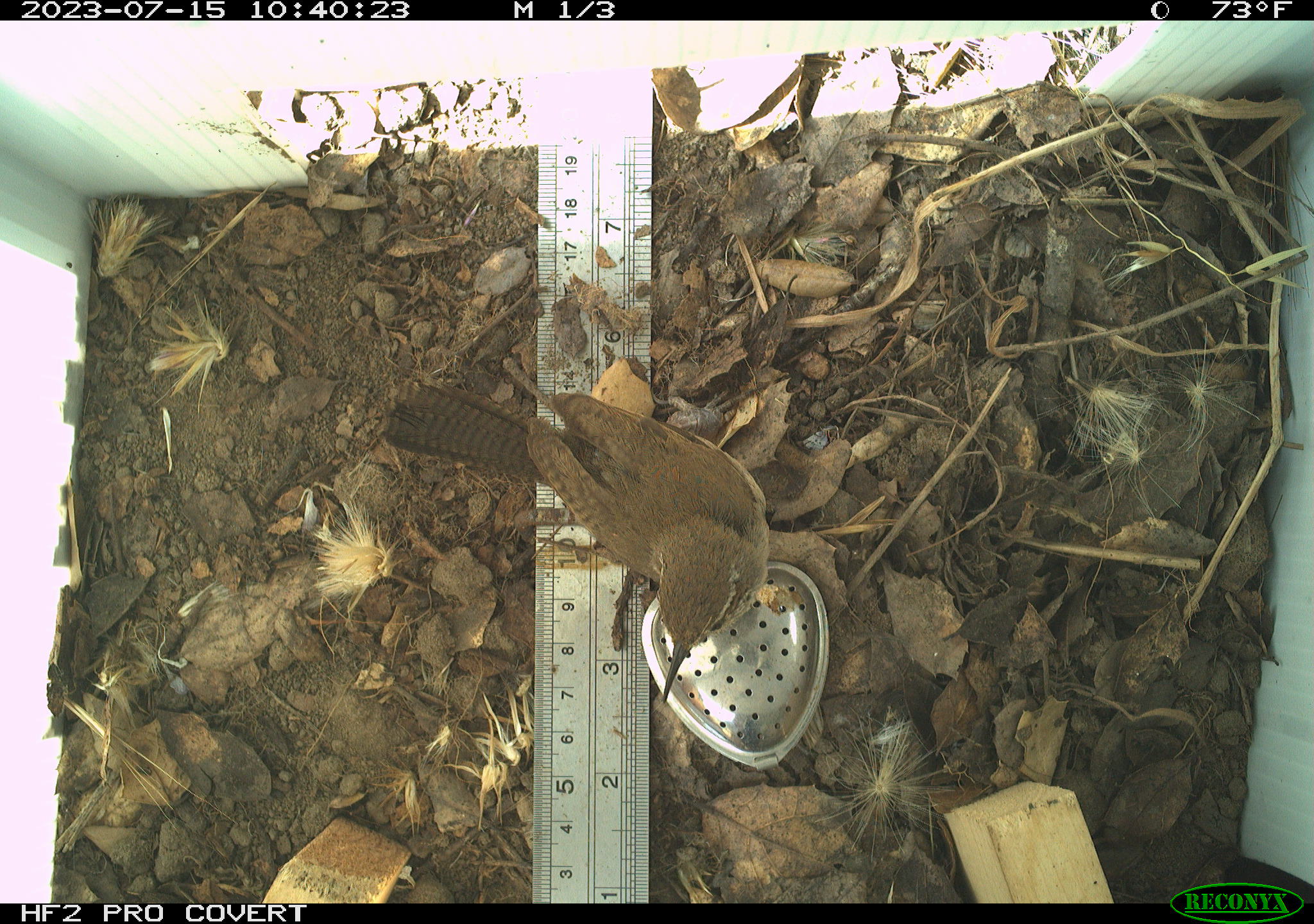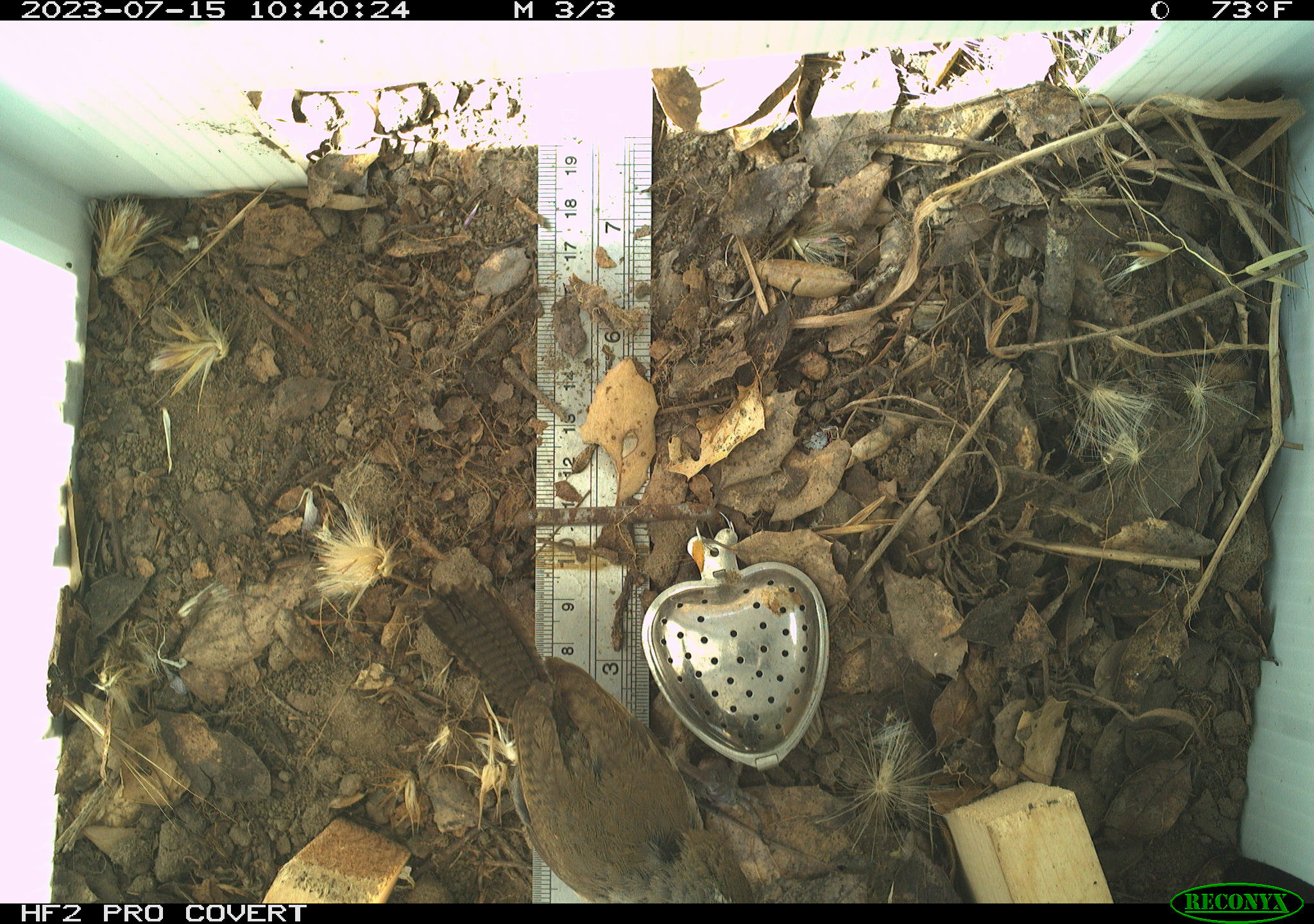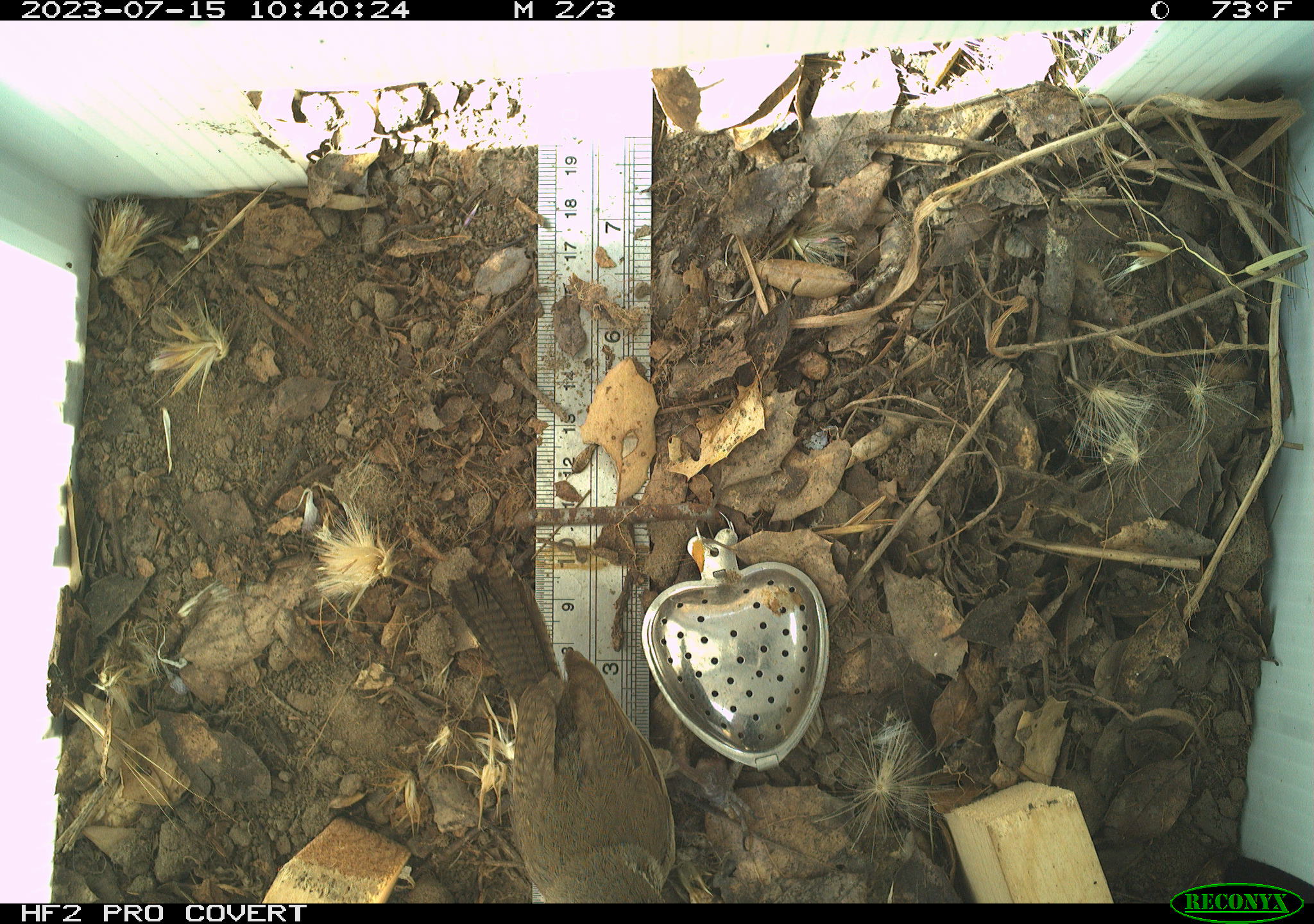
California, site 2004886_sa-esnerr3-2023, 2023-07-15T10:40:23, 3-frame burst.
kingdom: Animalia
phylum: Chordata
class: Aves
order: Passeriformes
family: Troglodytidae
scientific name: Troglodytidae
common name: wren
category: troglodytidae family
Troglodytidae family (wren) (Troglodytidae).